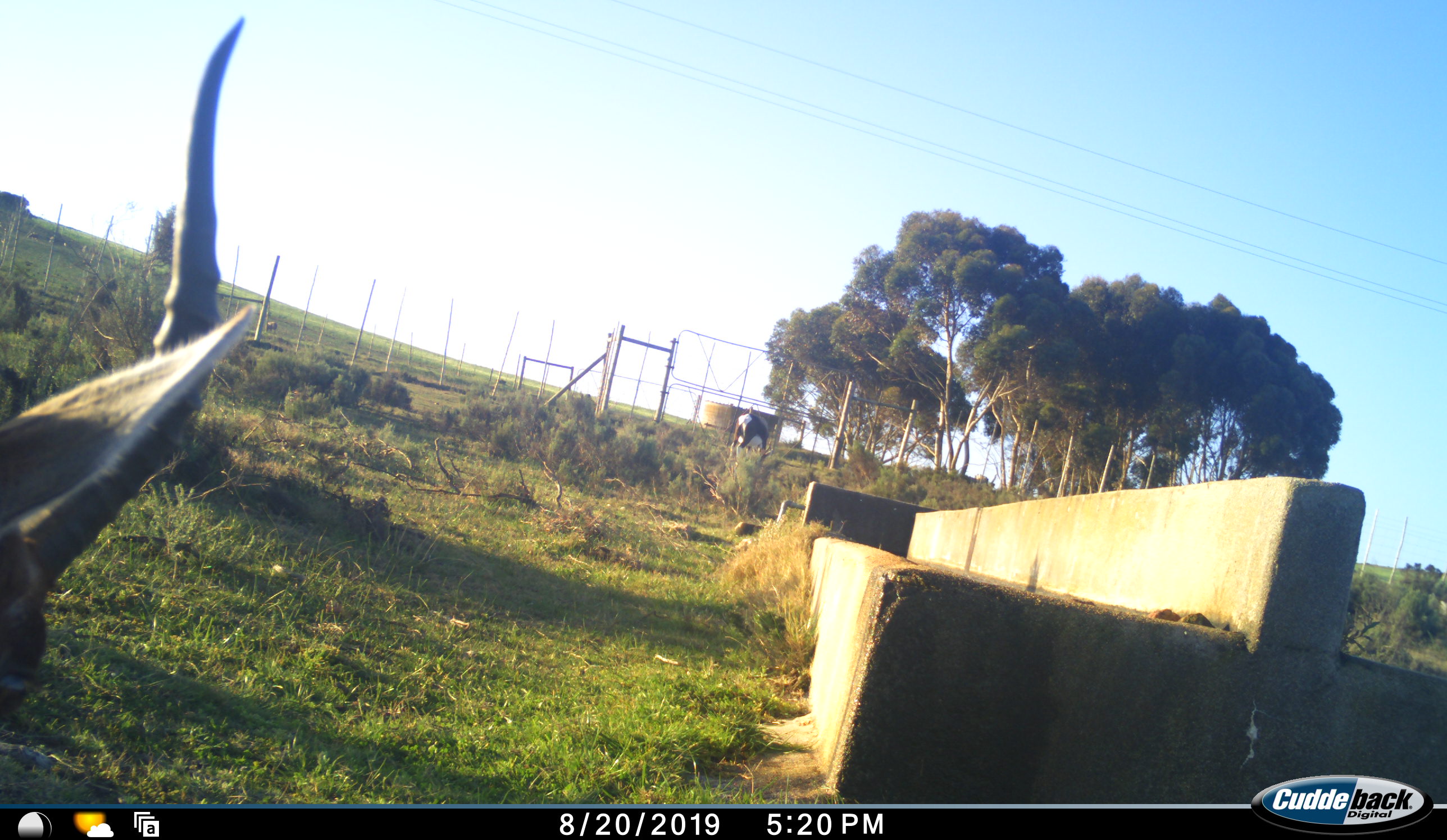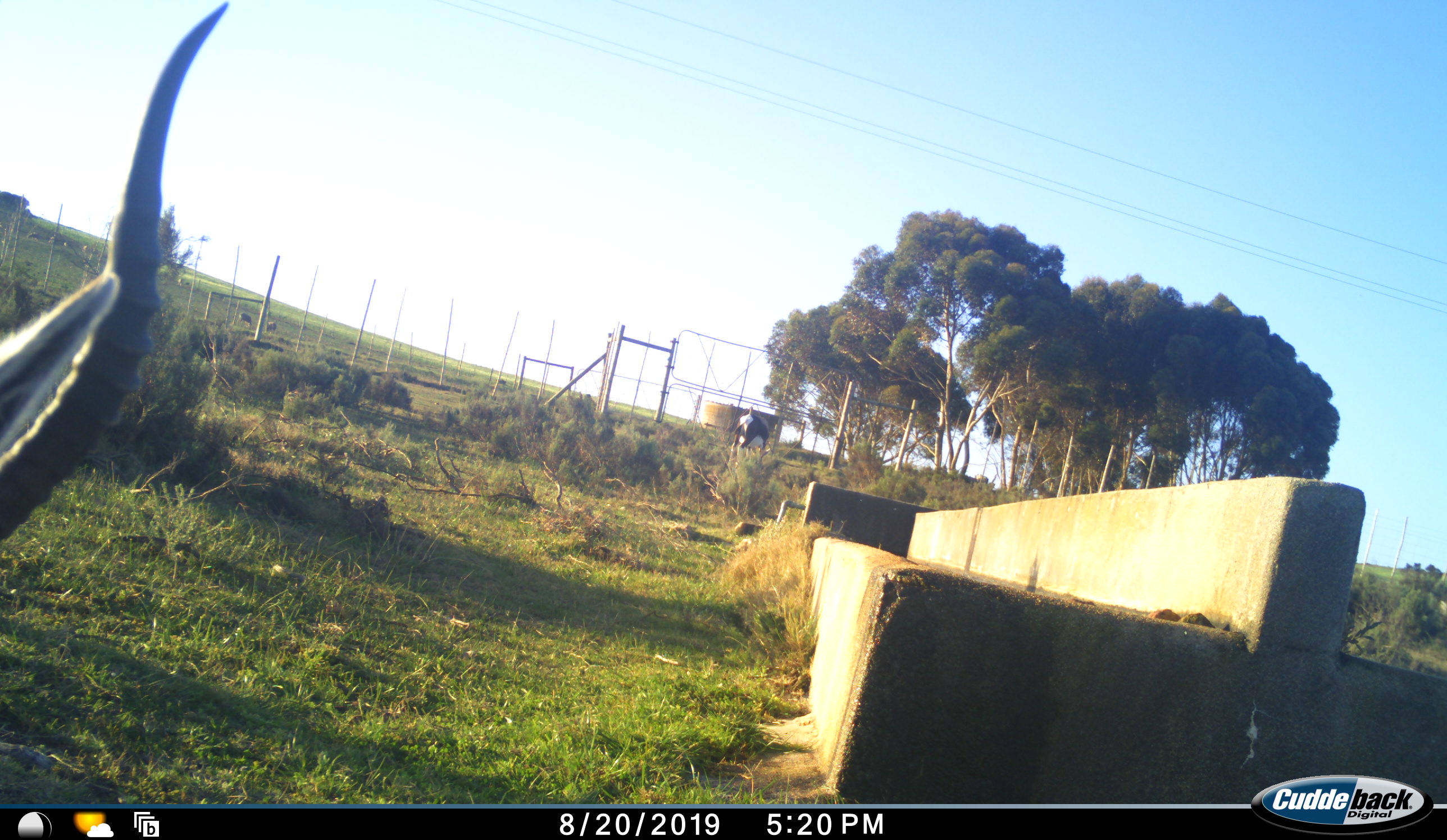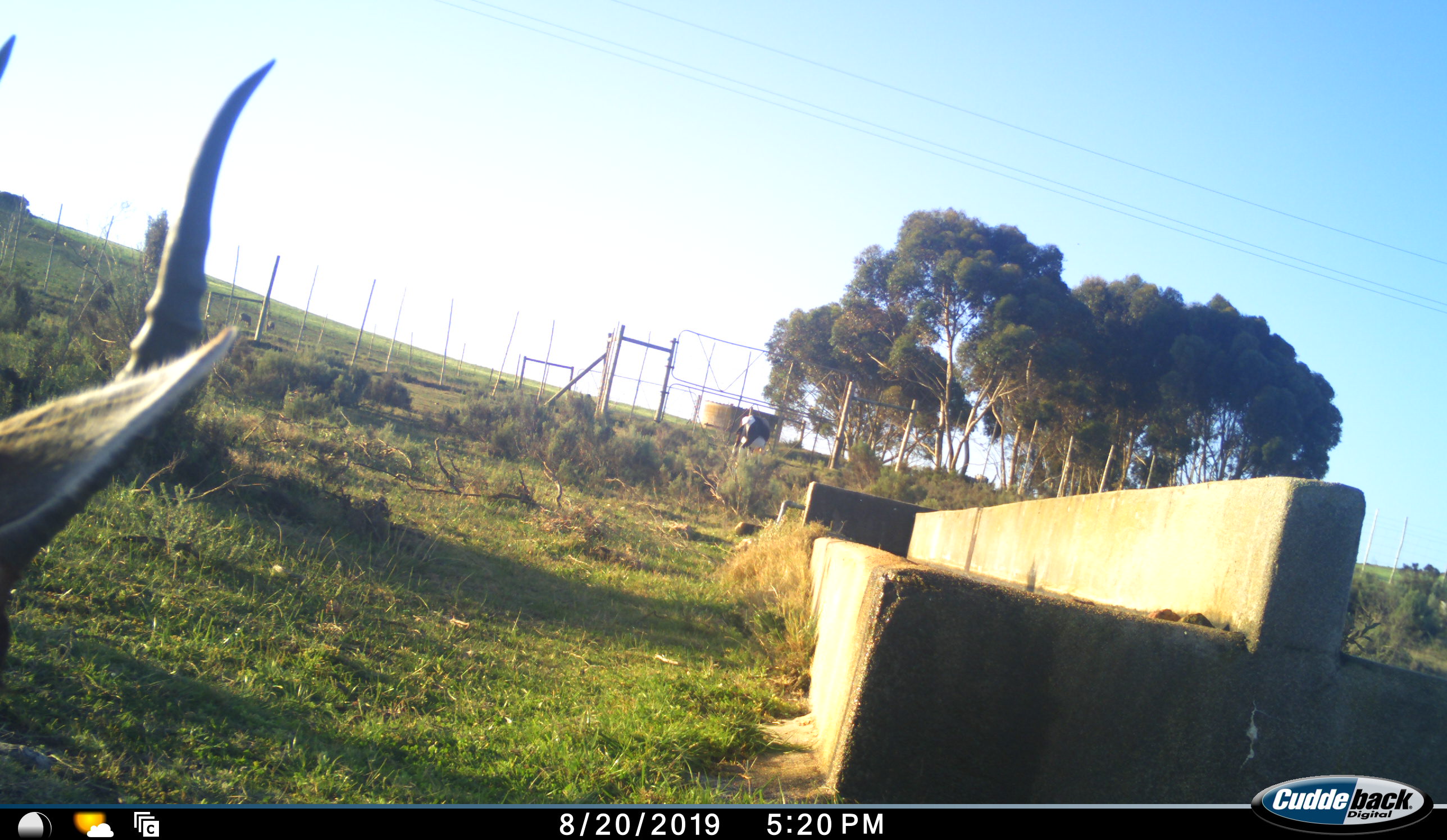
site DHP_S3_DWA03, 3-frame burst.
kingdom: Animalia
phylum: Chordata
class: Mammalia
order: Artiodactyla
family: Bovidae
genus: Damaliscus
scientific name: Damaliscus pygargus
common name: bontebok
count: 2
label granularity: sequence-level